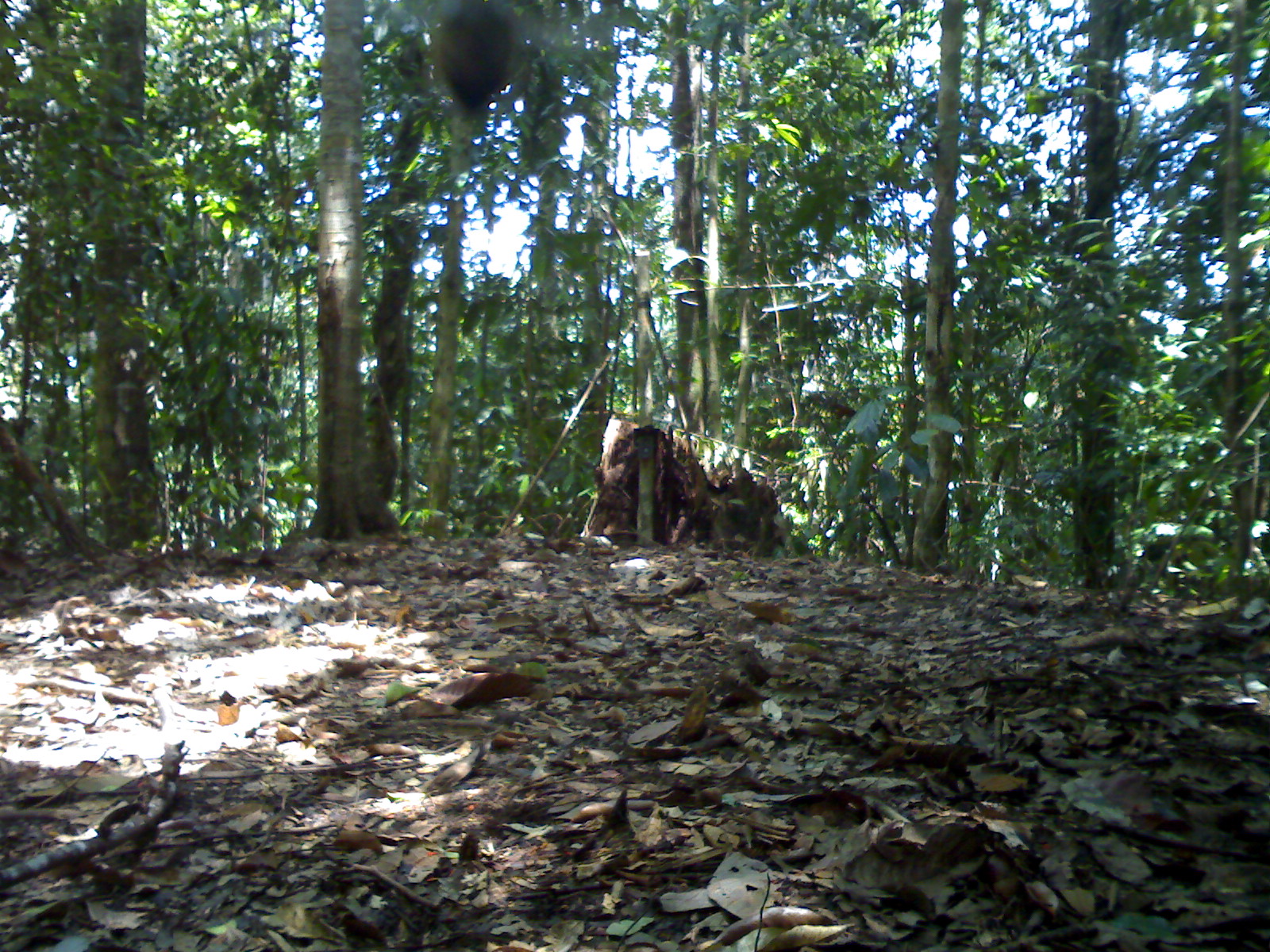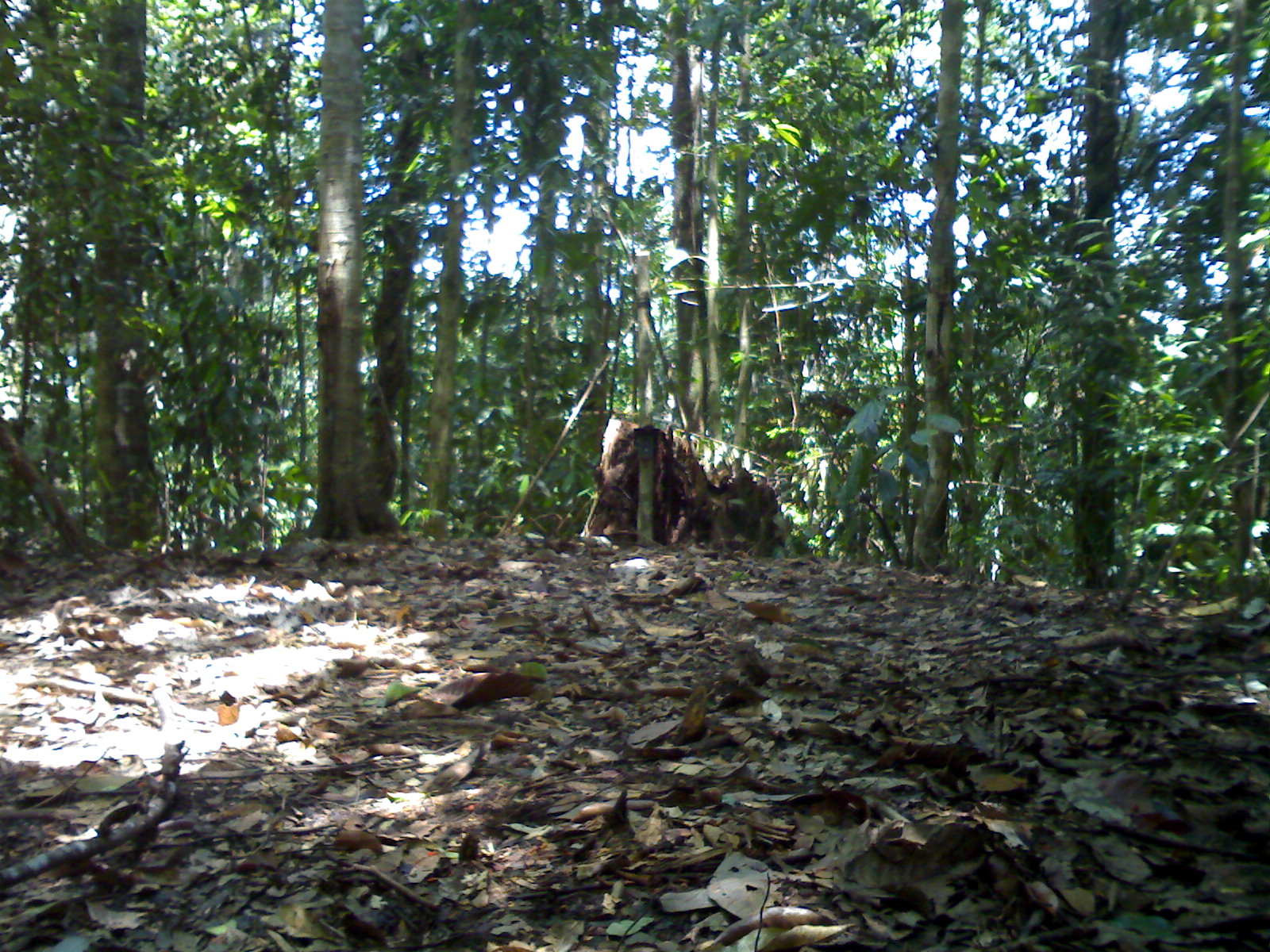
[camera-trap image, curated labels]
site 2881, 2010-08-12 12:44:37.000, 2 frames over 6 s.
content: unidentified animal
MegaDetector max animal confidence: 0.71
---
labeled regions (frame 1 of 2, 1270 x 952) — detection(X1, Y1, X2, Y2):
unknown: detection(434, 0, 522, 119)